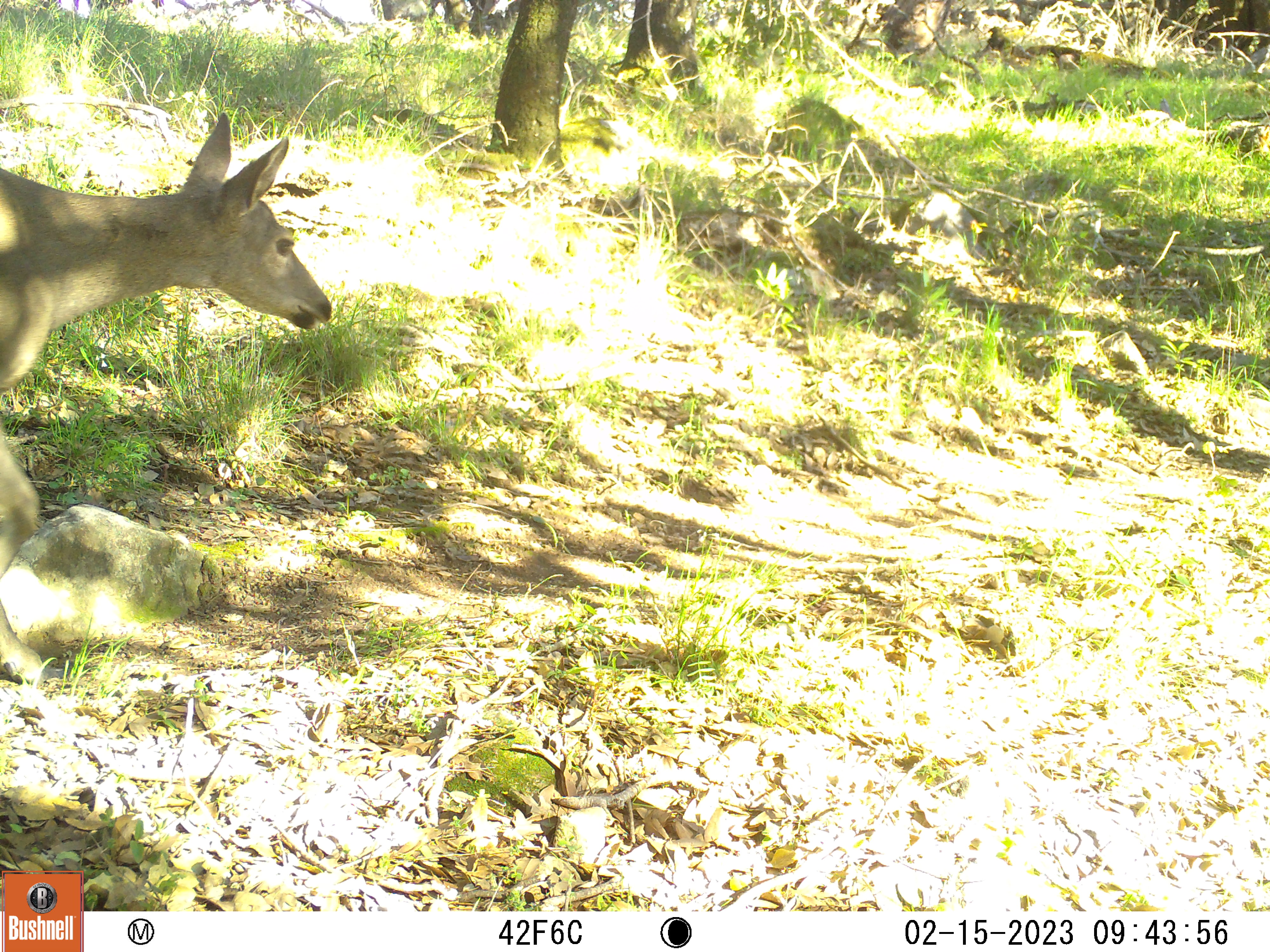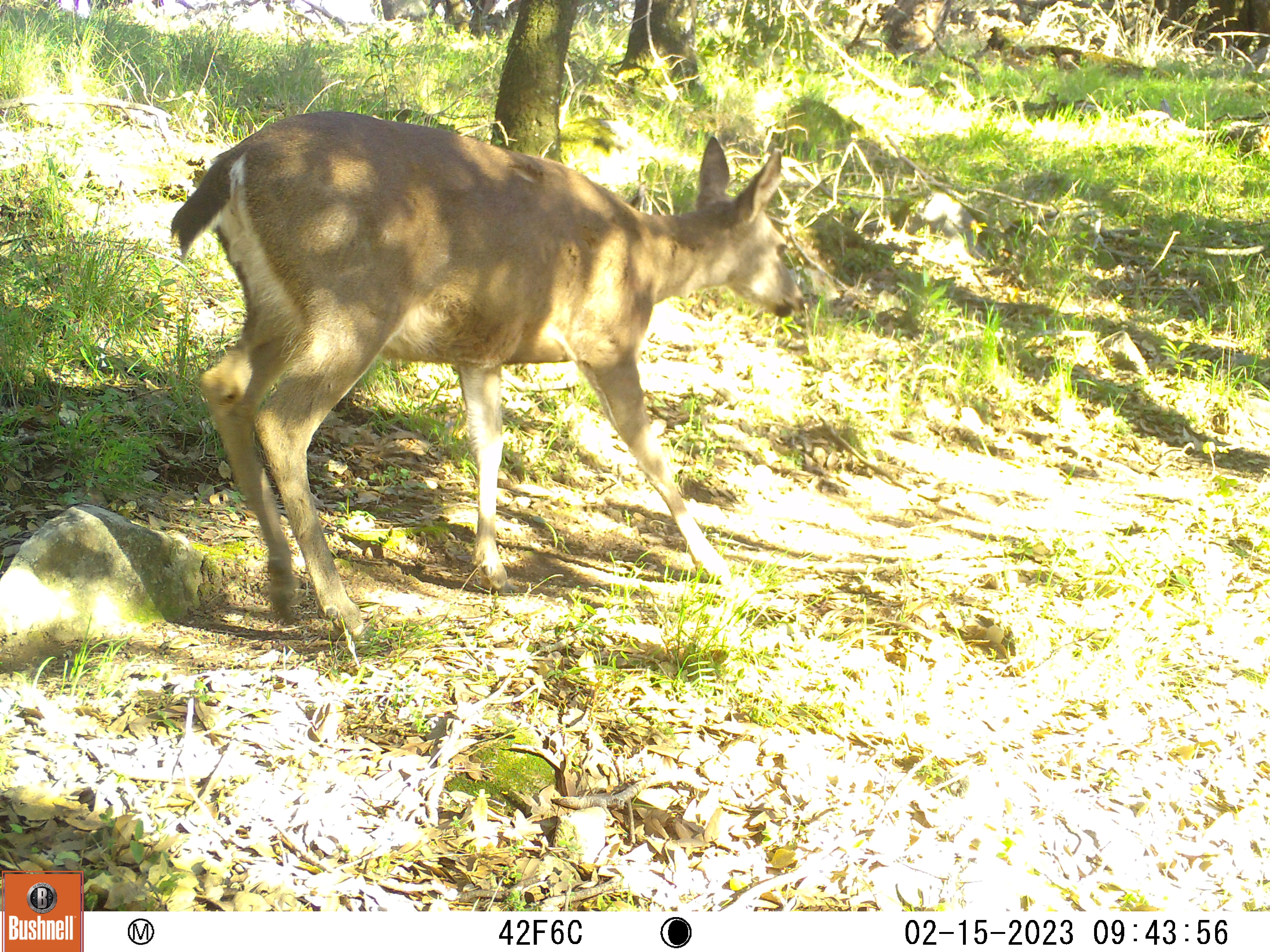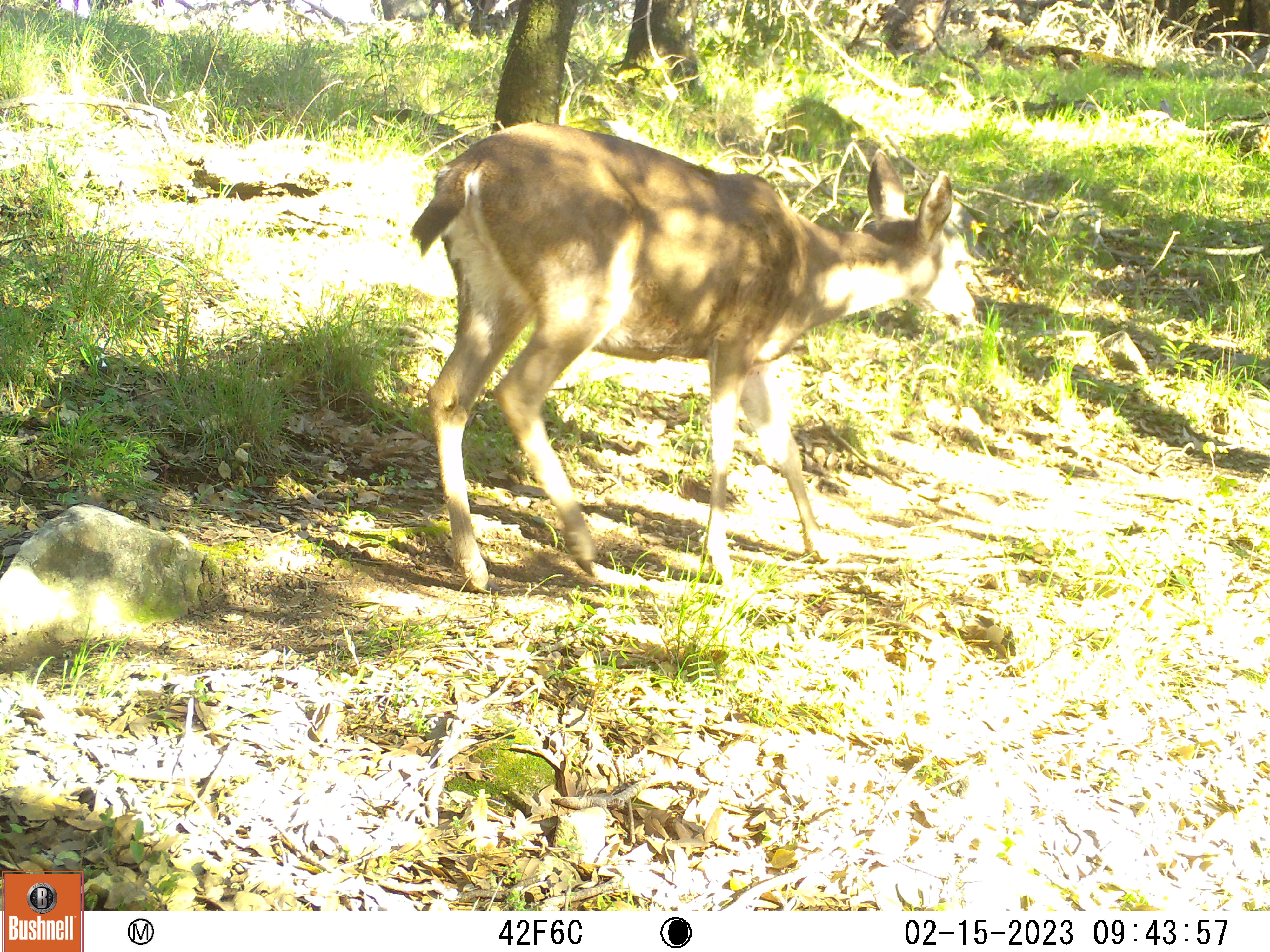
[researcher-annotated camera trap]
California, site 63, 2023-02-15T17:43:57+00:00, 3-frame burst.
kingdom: Animalia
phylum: Chordata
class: Mammalia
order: Artiodactyla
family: Cervidae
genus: Odocoileus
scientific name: Odocoileus hemionus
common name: mule deer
Mule deer (Odocoileus hemionus).